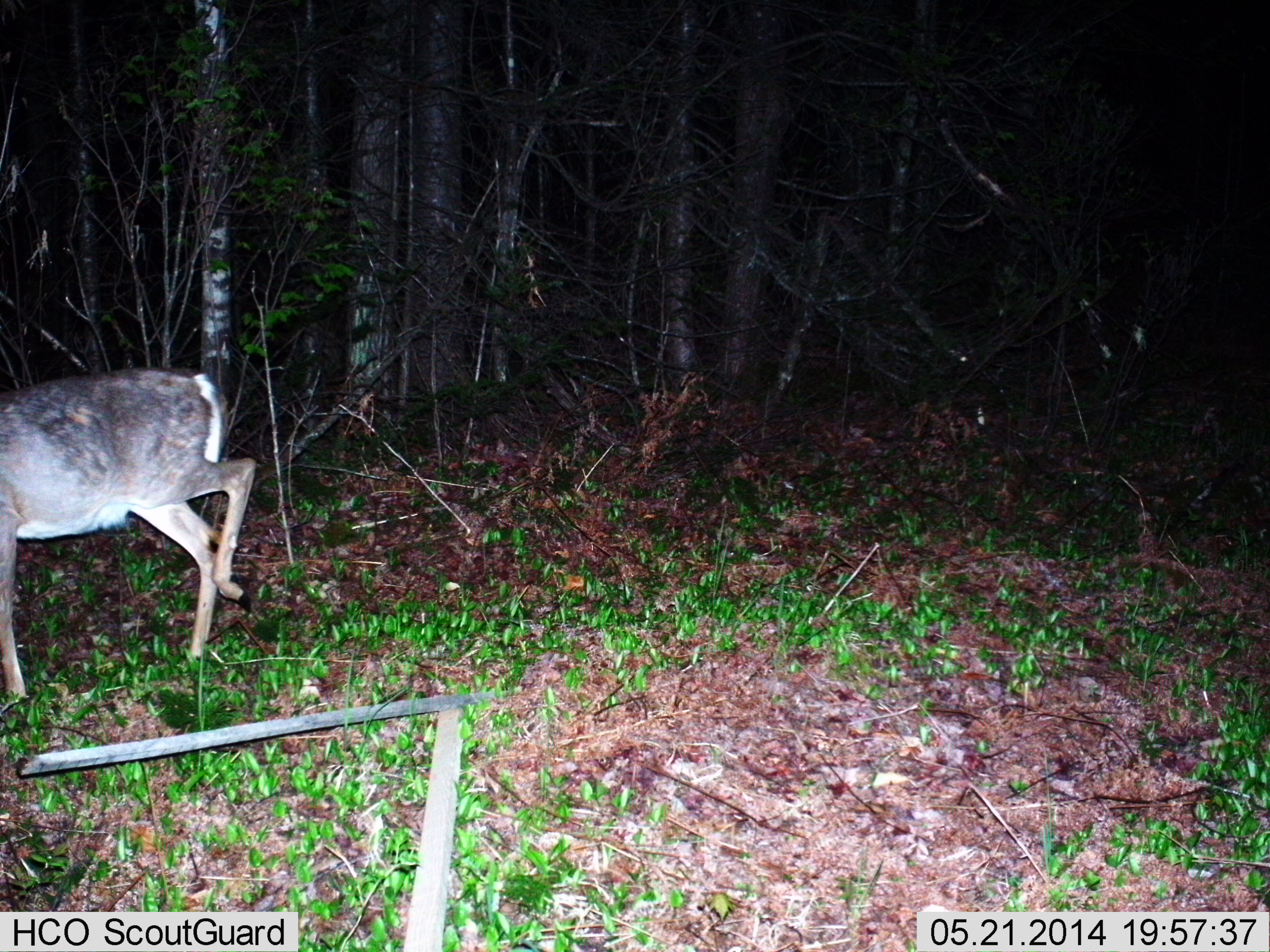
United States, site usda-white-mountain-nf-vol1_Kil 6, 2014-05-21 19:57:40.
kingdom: Animalia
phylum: Chordata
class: Mammalia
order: Artiodactyla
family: Cervidae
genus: Odocoileus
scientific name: Odocoileus virginianus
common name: white-tailed deer